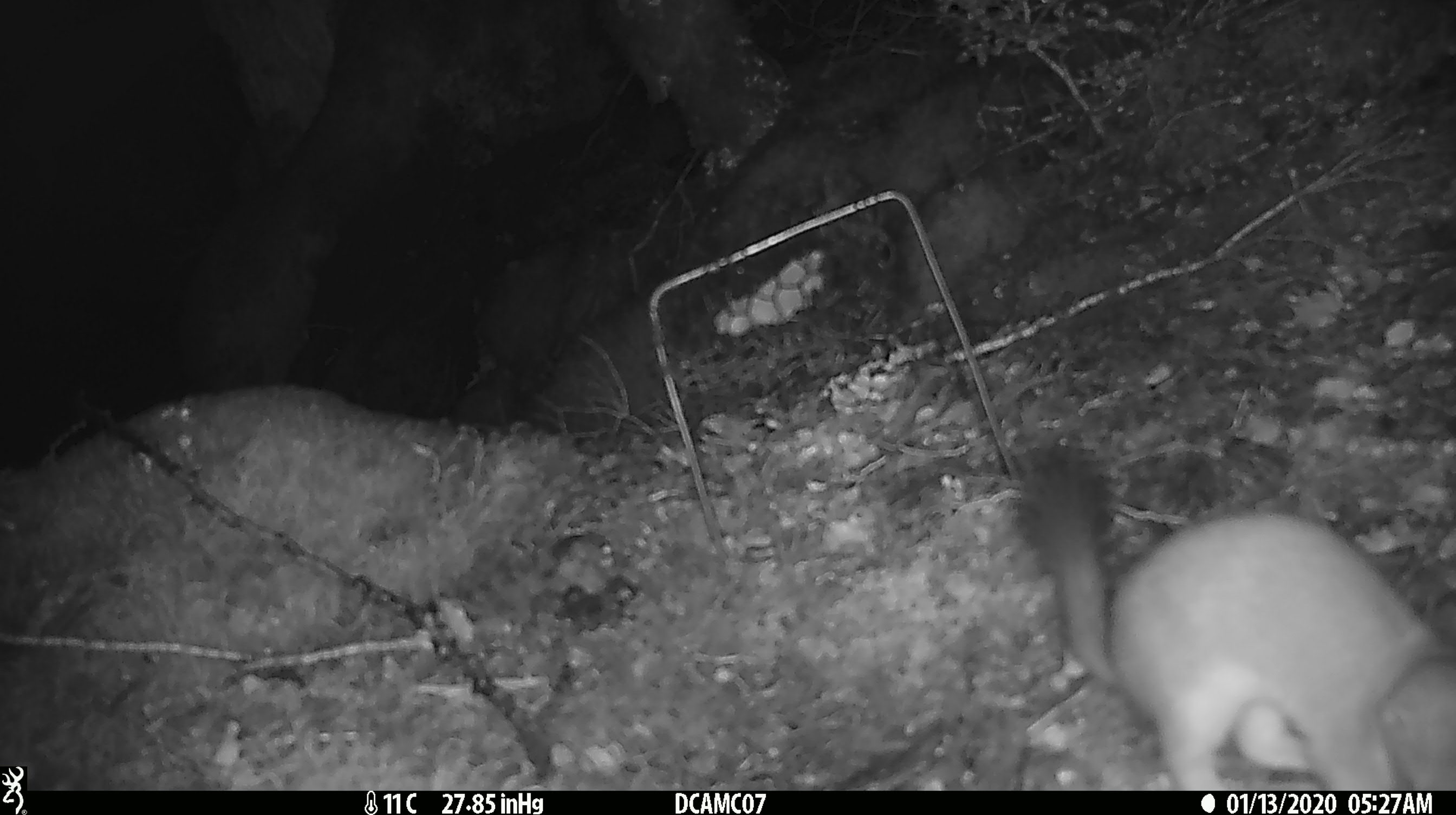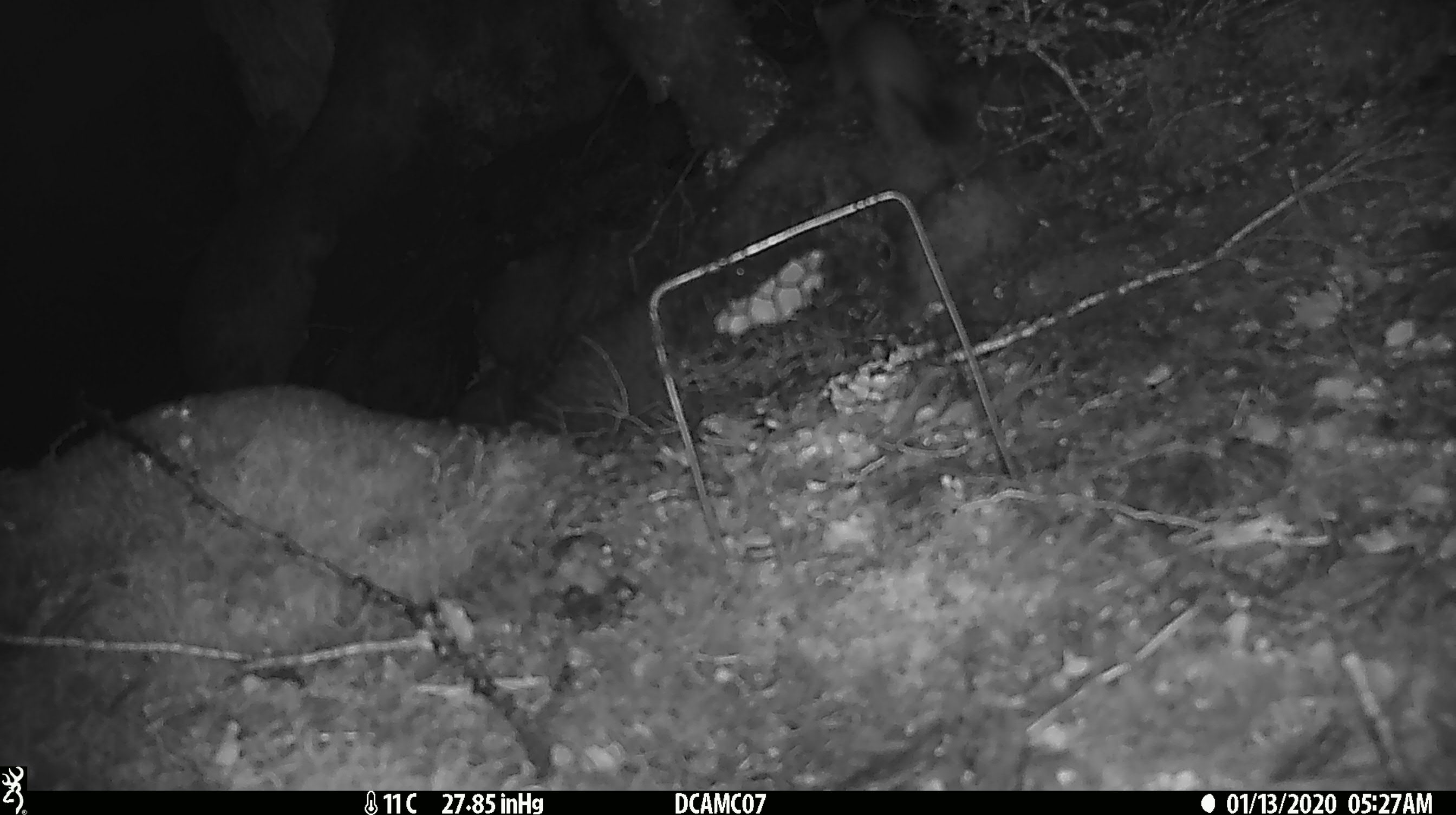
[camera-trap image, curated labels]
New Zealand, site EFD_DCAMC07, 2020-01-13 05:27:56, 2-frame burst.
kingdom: Animalia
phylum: Chordata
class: Mammalia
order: Carnivora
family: Mustelidae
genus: Mustela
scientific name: Mustela erminea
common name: stoat